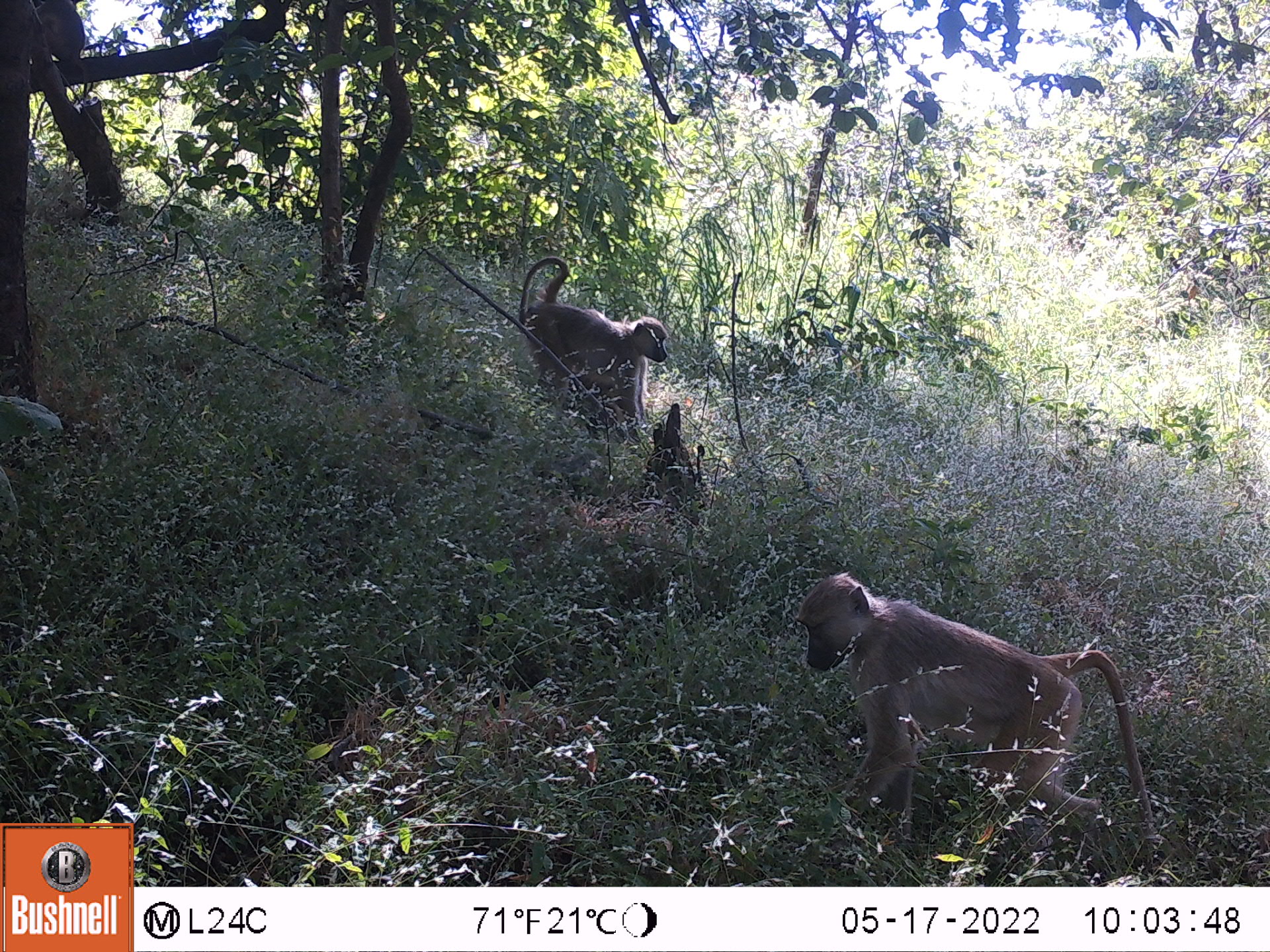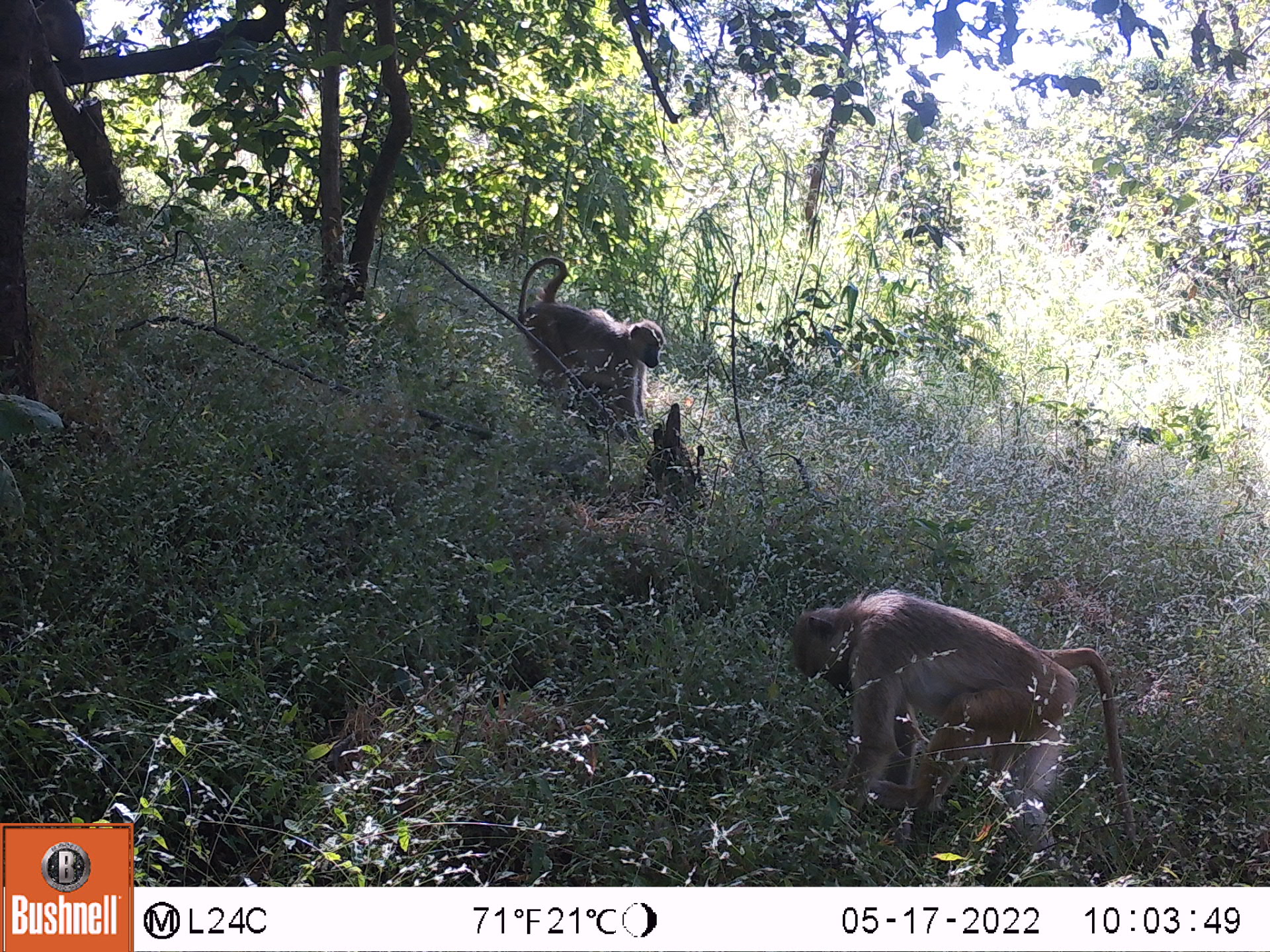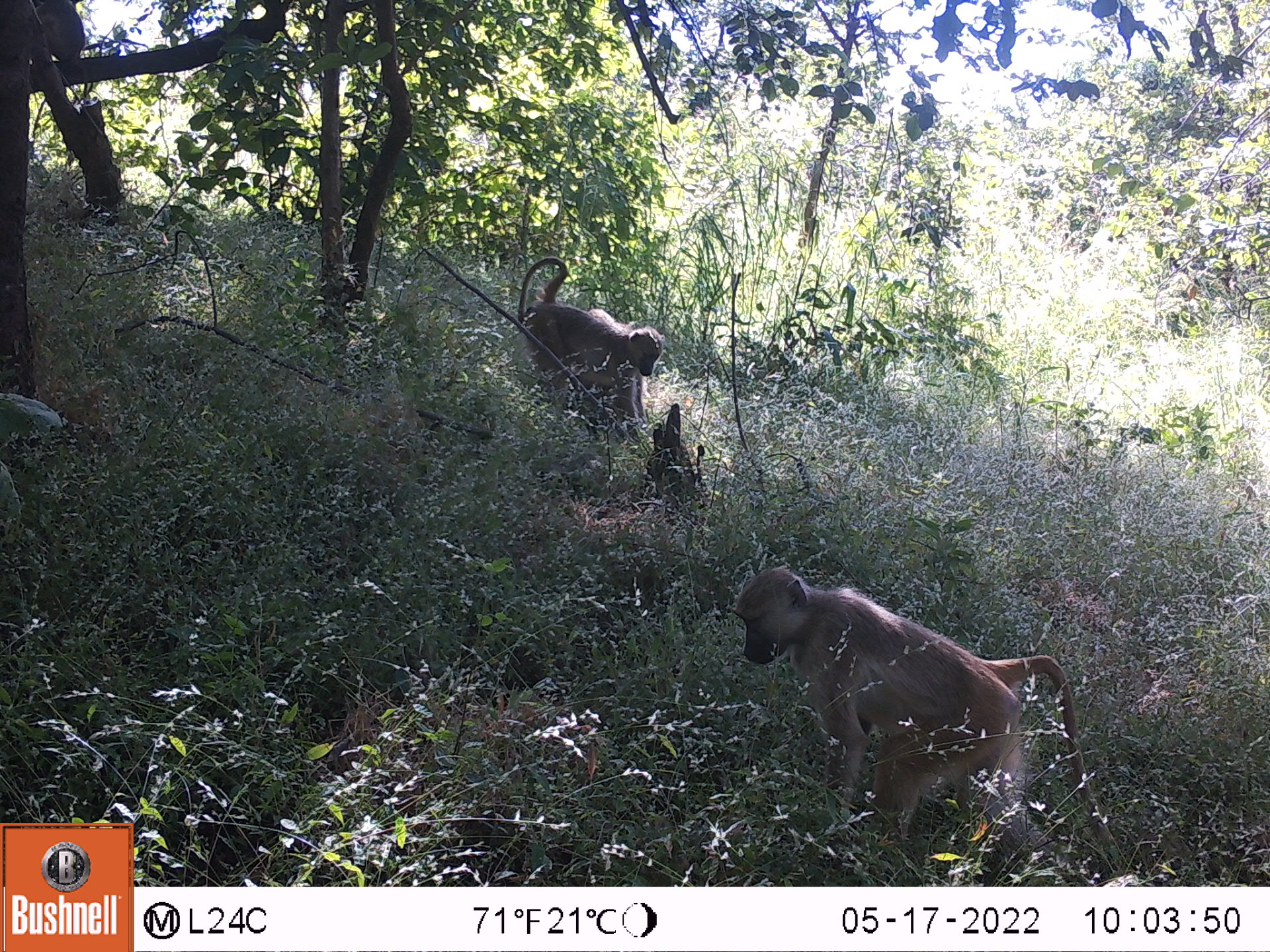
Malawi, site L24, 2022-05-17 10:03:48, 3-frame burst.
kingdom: Animalia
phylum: Chordata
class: Mammalia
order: Primates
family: Cercopithecidae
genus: Papio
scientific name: Papio cynocephalus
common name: yellow baboon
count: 2